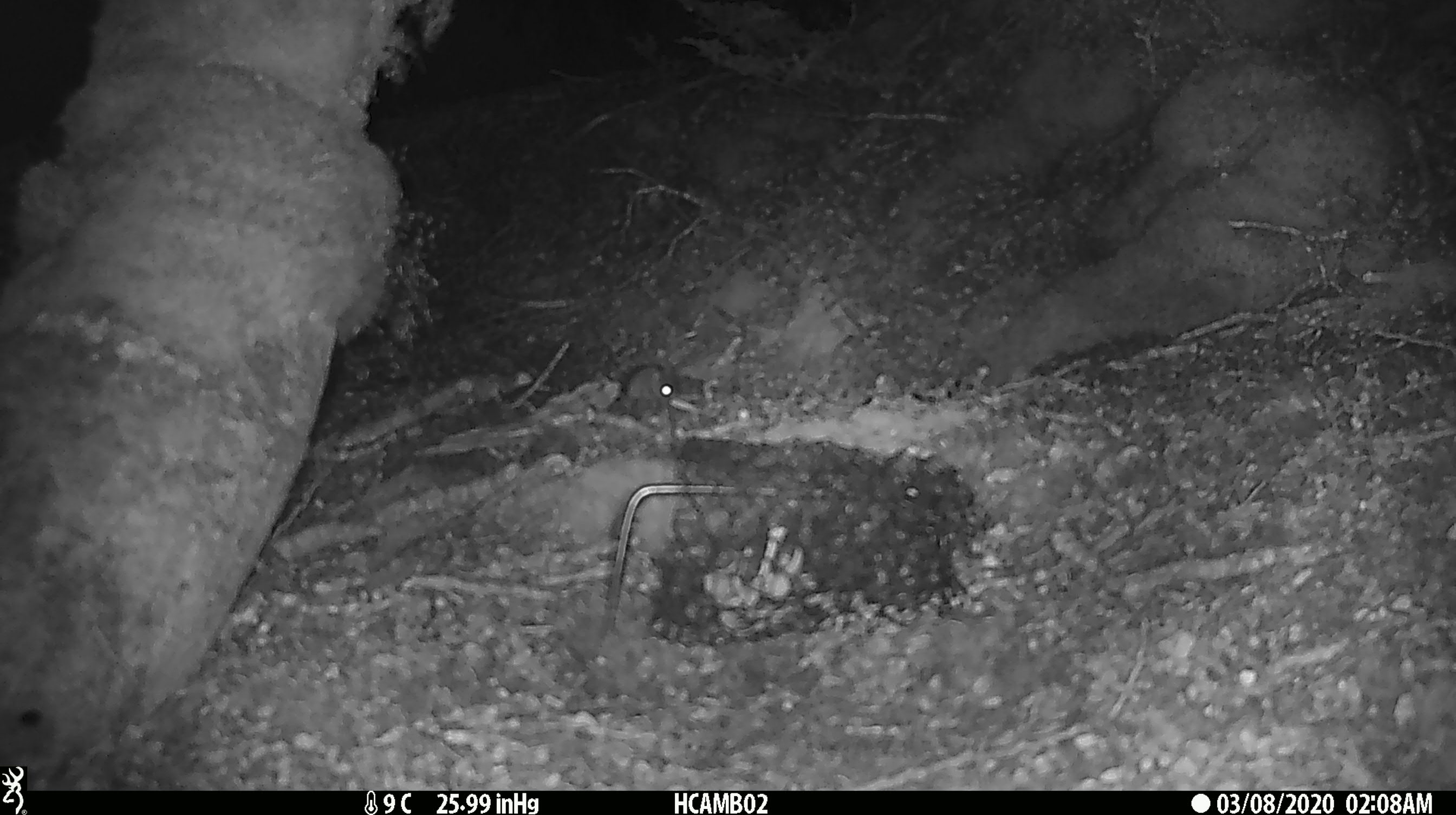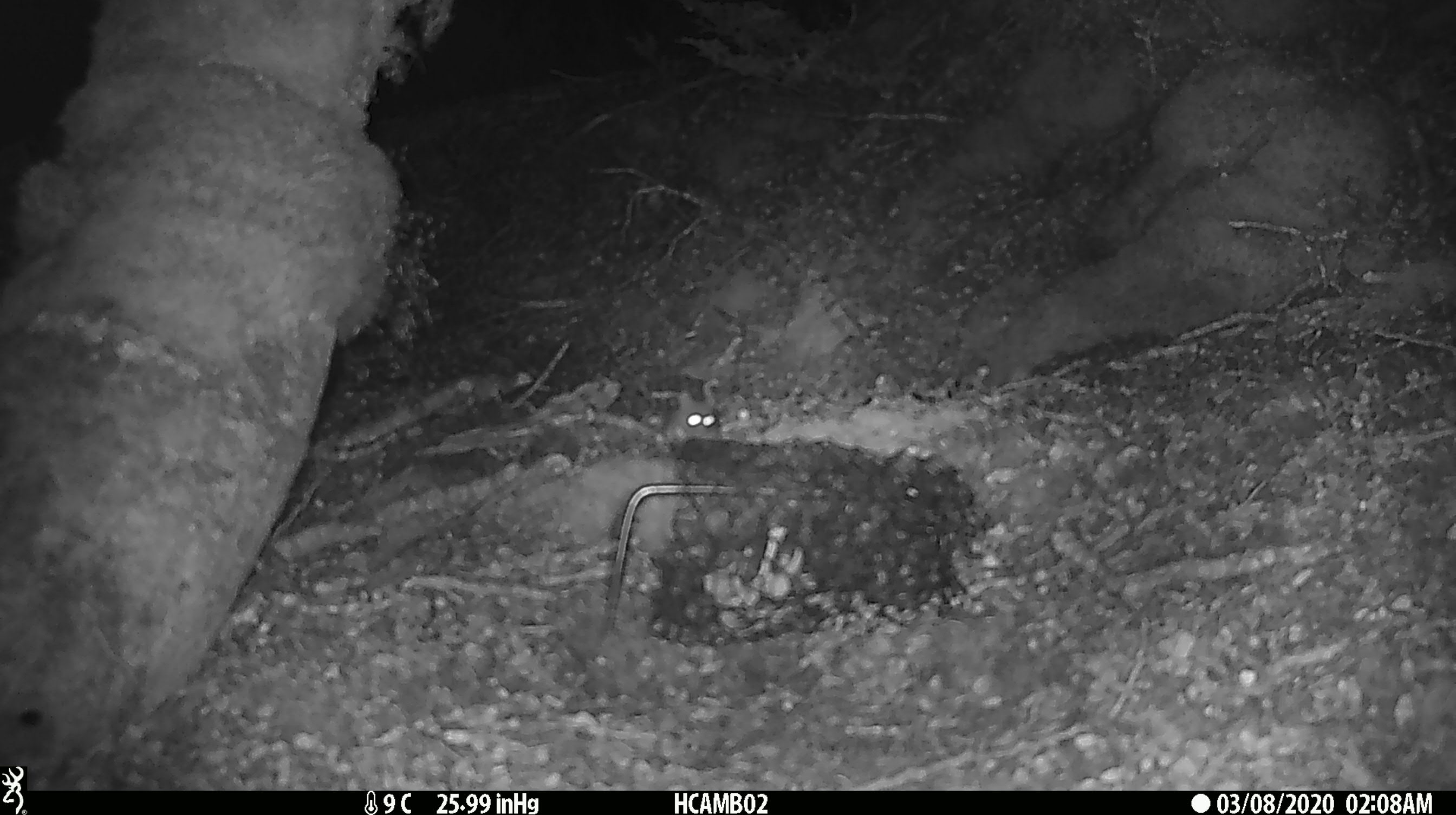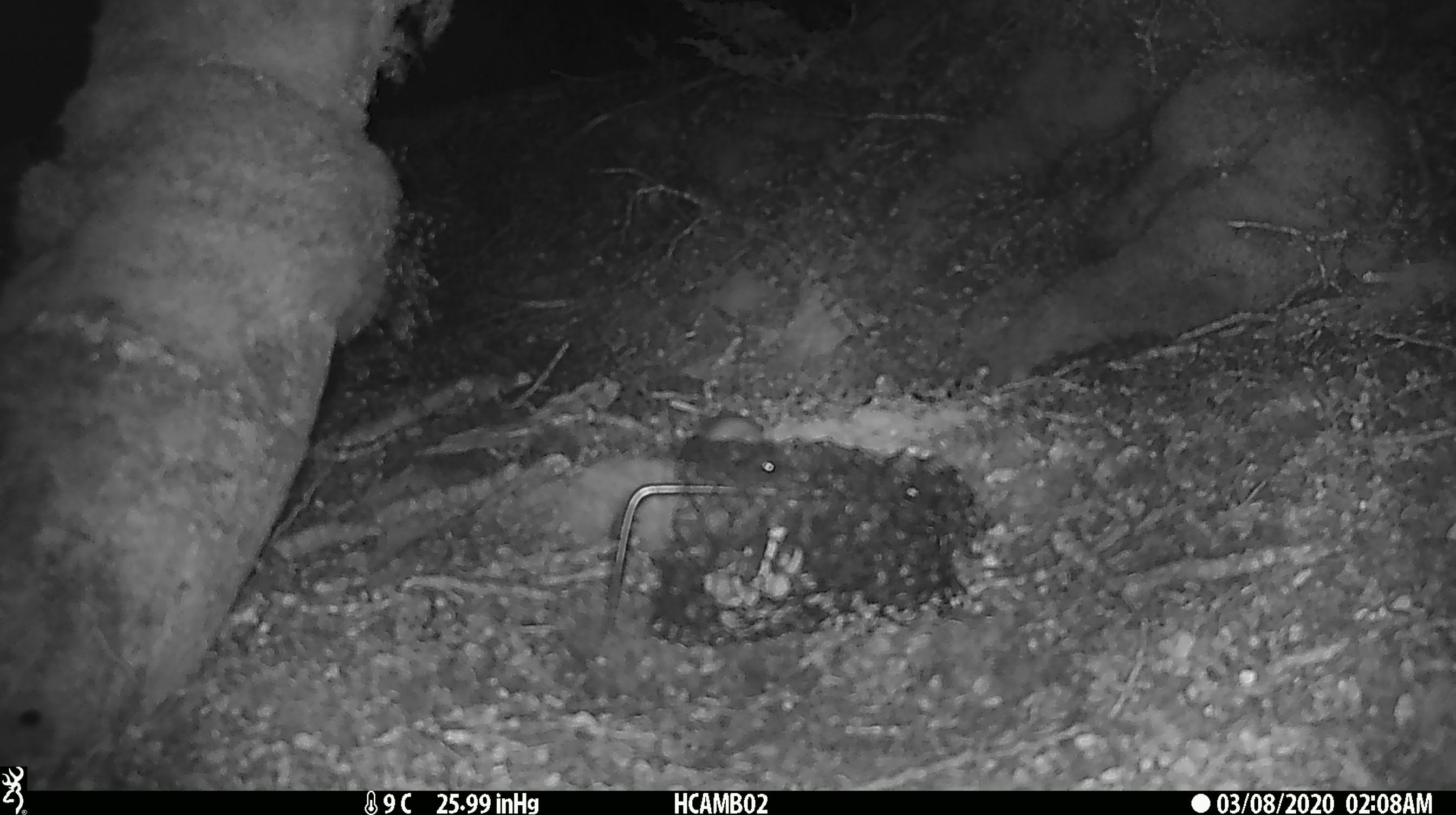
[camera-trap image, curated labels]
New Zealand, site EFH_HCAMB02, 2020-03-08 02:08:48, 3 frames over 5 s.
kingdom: Animalia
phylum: Chordata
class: Mammalia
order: Rodentia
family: Muridae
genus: Mus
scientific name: Mus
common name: mouse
Mouse (Mus).